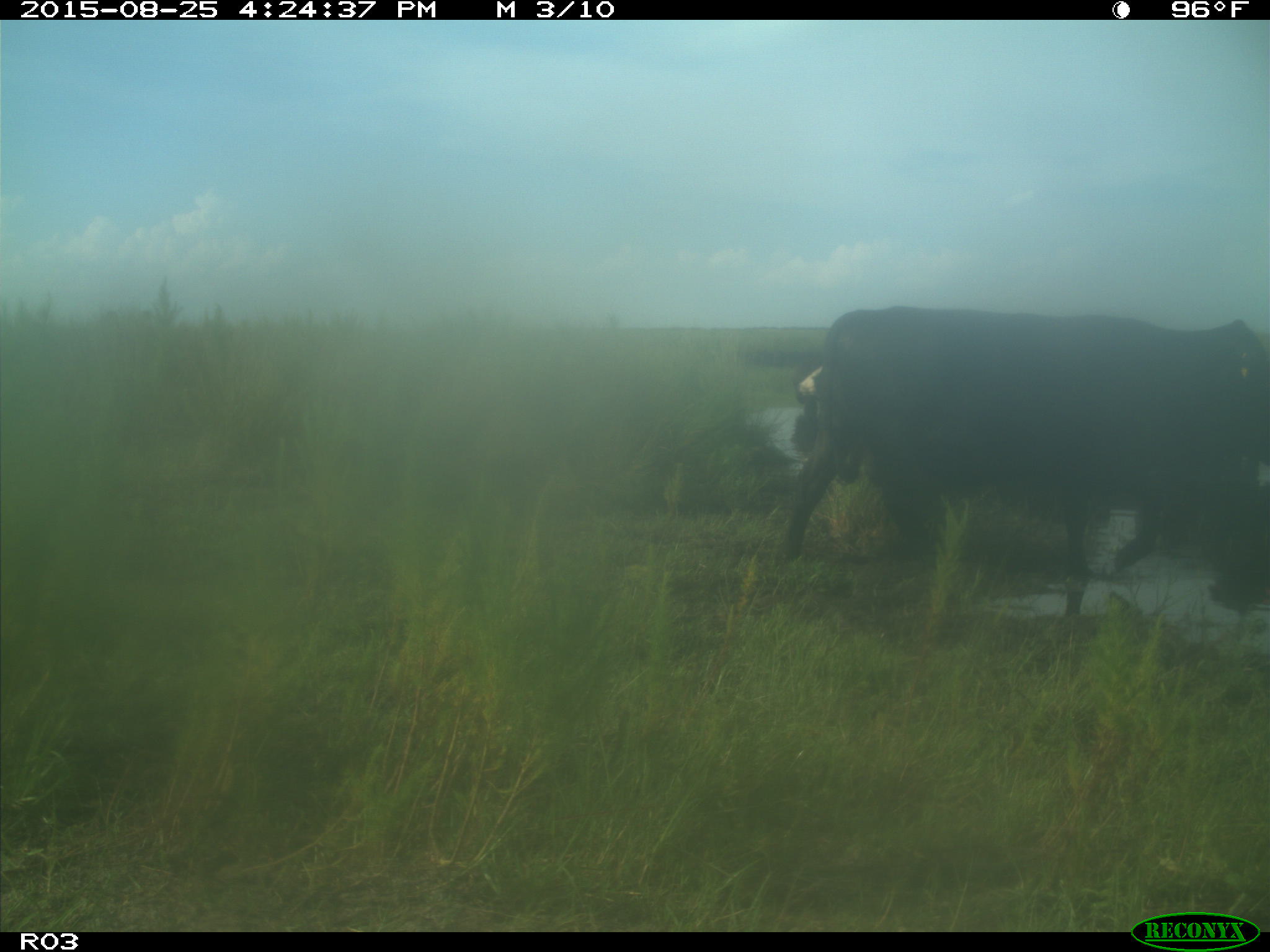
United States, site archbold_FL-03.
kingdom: Animalia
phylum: Chordata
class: Mammalia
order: Artiodactyla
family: Bovidae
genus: Bos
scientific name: Bos taurus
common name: domestic cow